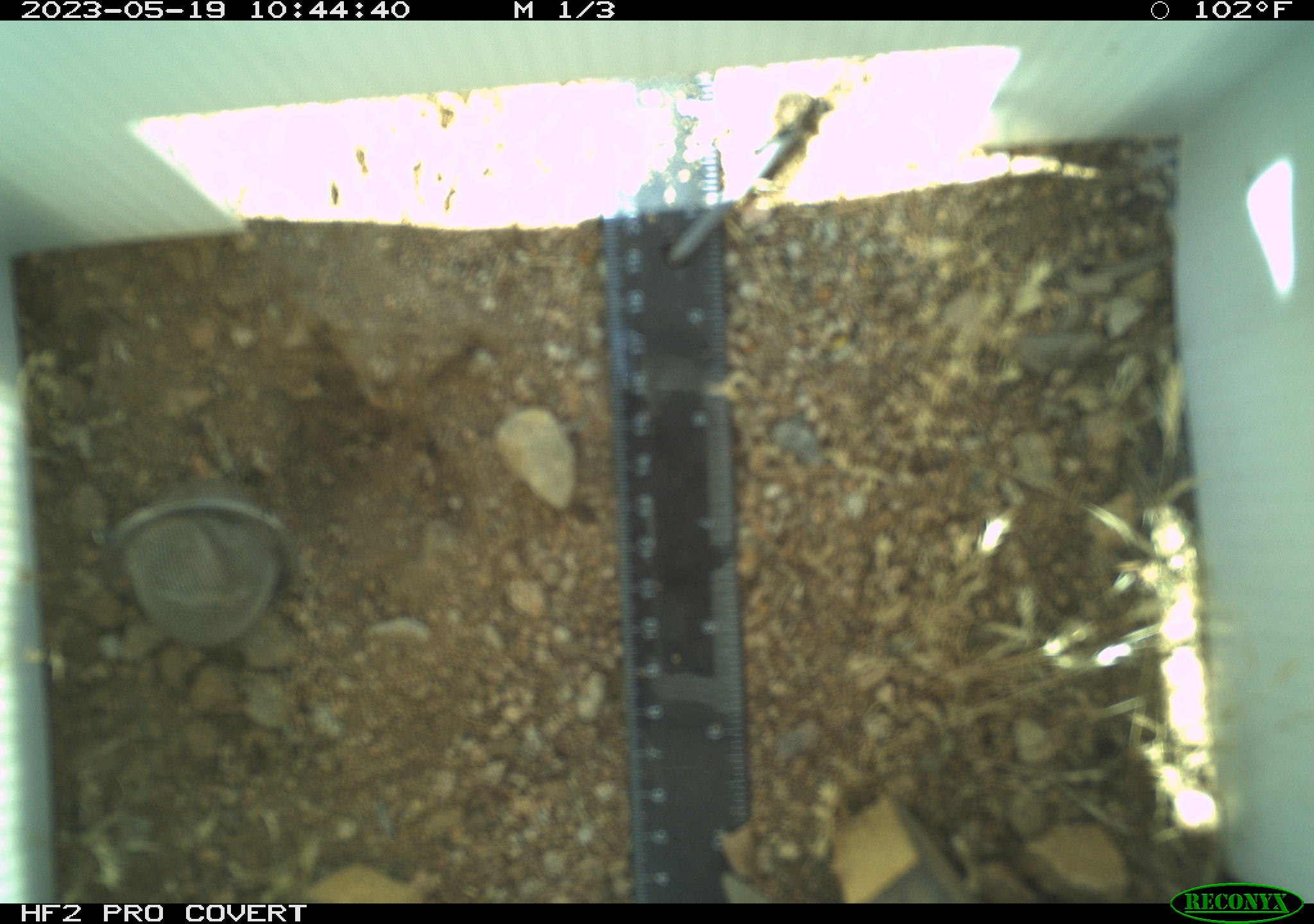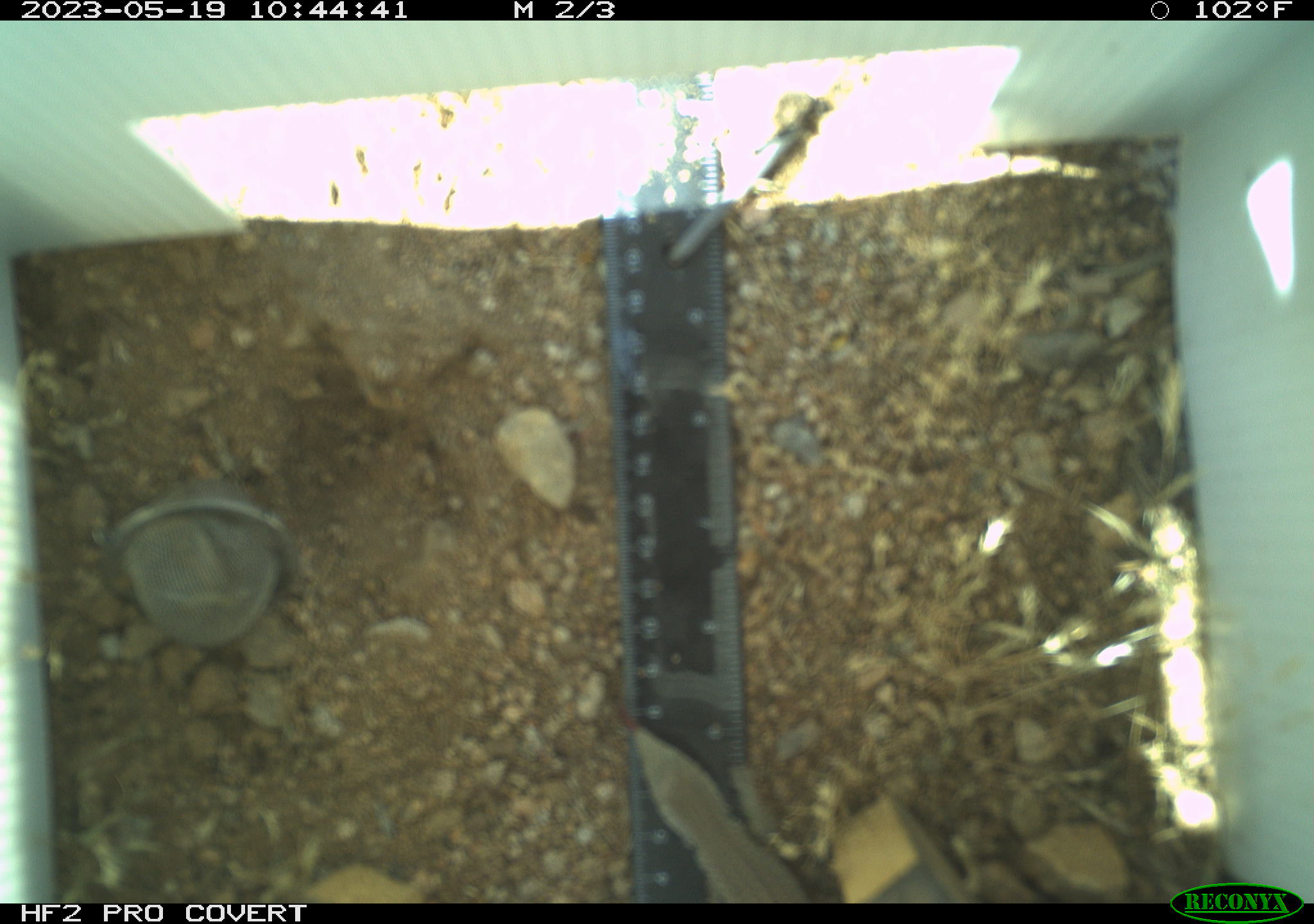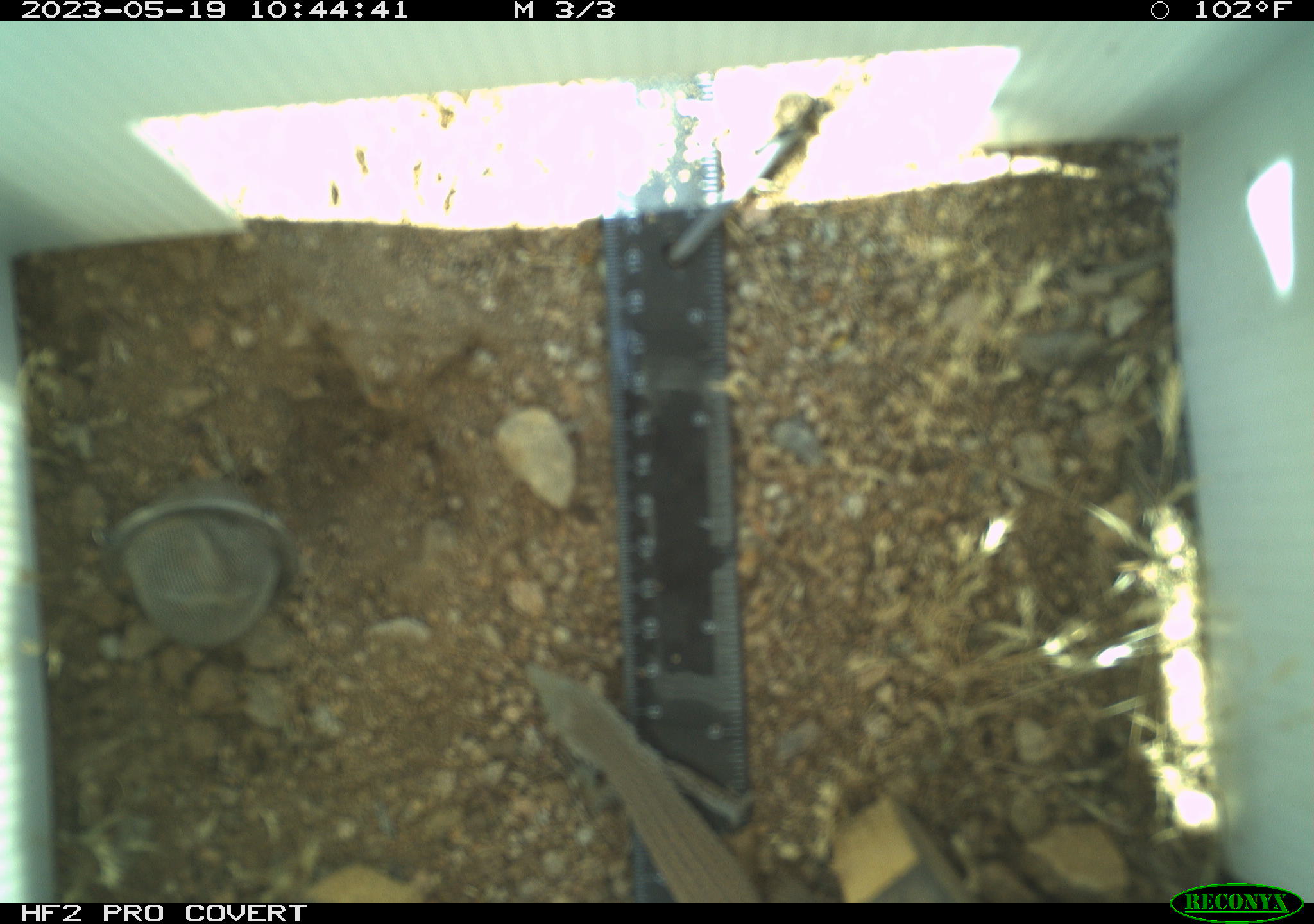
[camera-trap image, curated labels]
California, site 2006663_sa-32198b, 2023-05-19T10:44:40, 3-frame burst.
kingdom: Animalia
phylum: Chordata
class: Reptilia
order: Squamata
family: Teiidae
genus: Aspidoscelis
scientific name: Aspidoscelis tigris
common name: western whiptail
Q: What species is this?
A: Western whiptail (Aspidoscelis tigris).